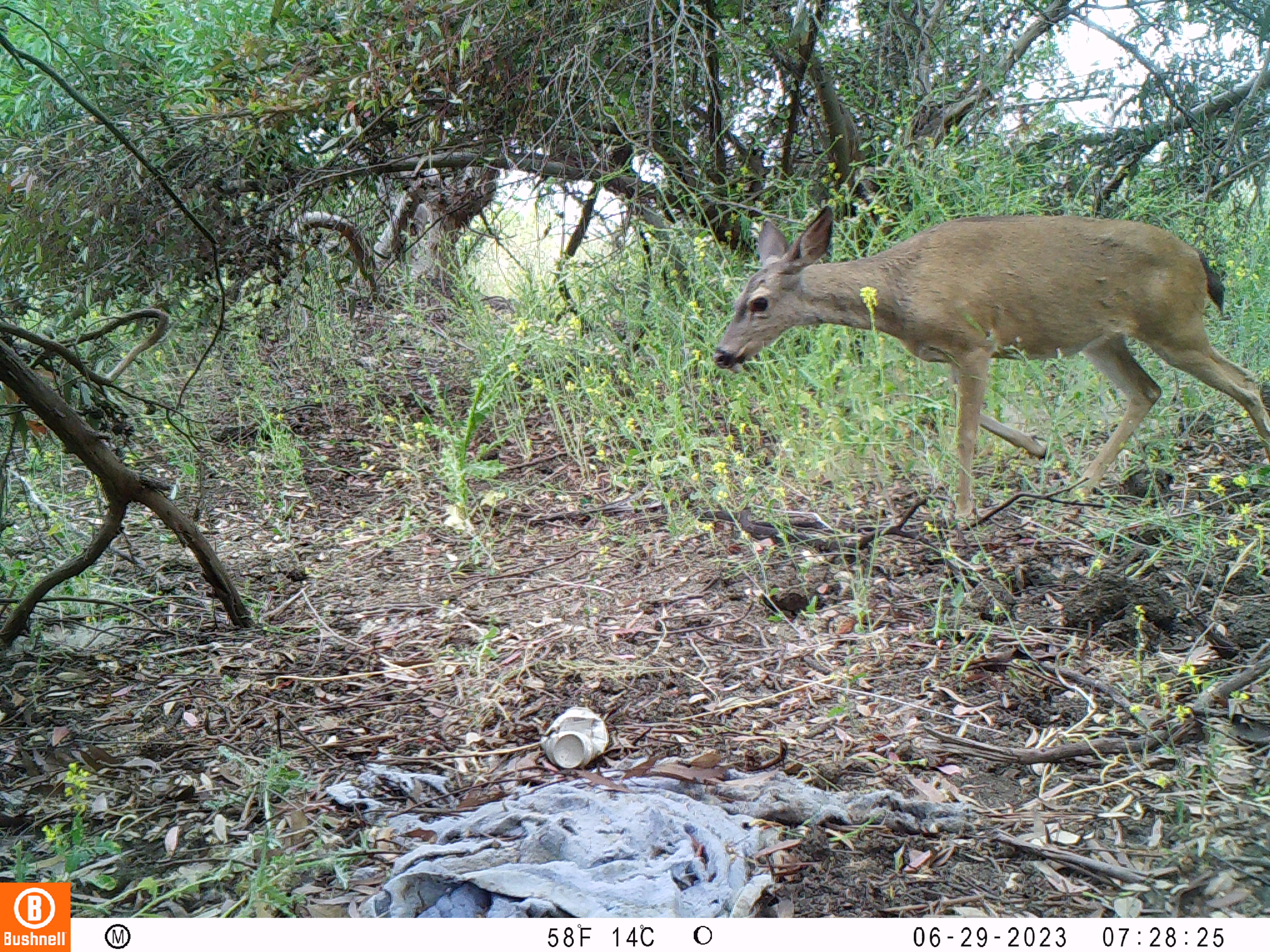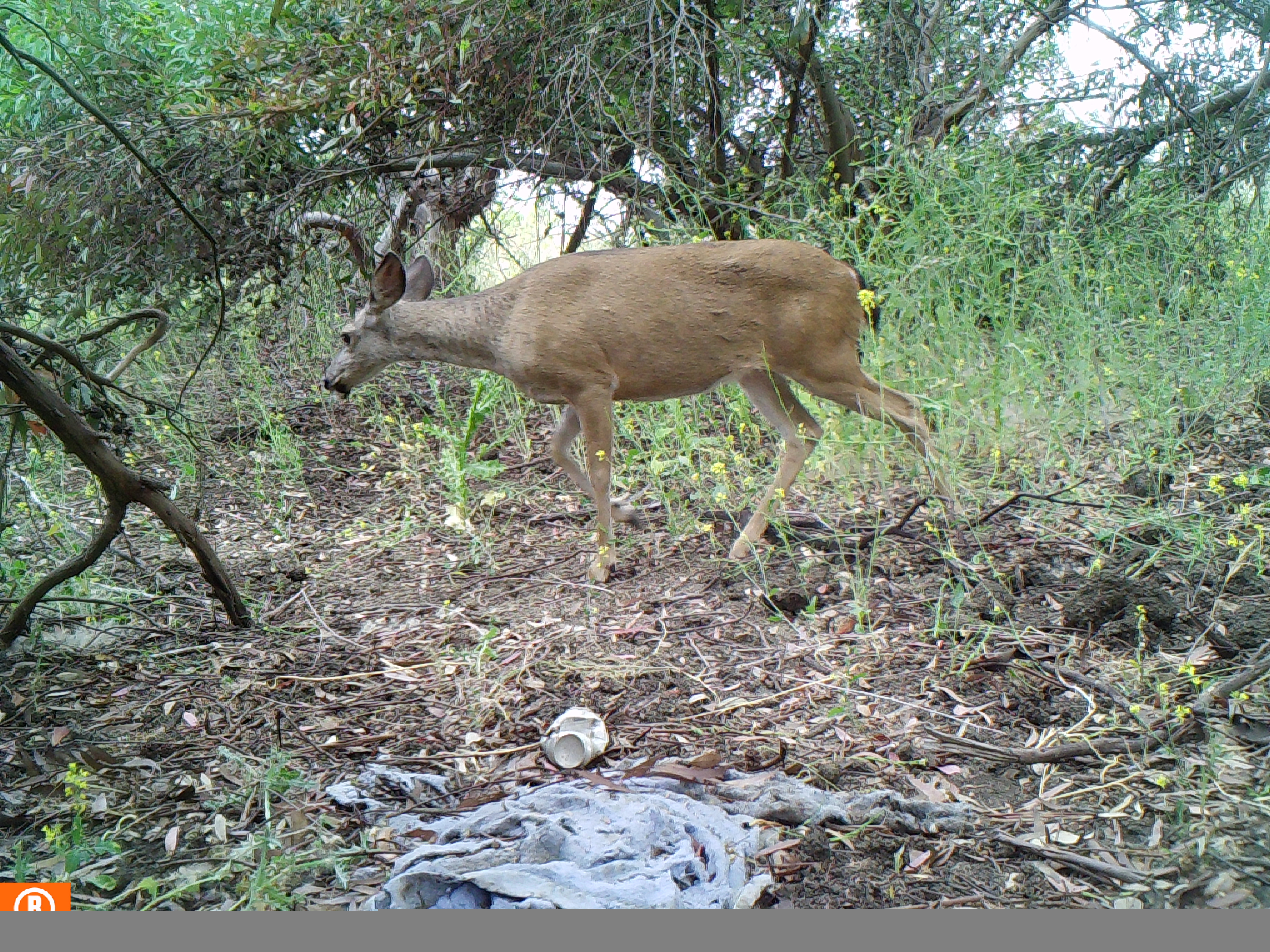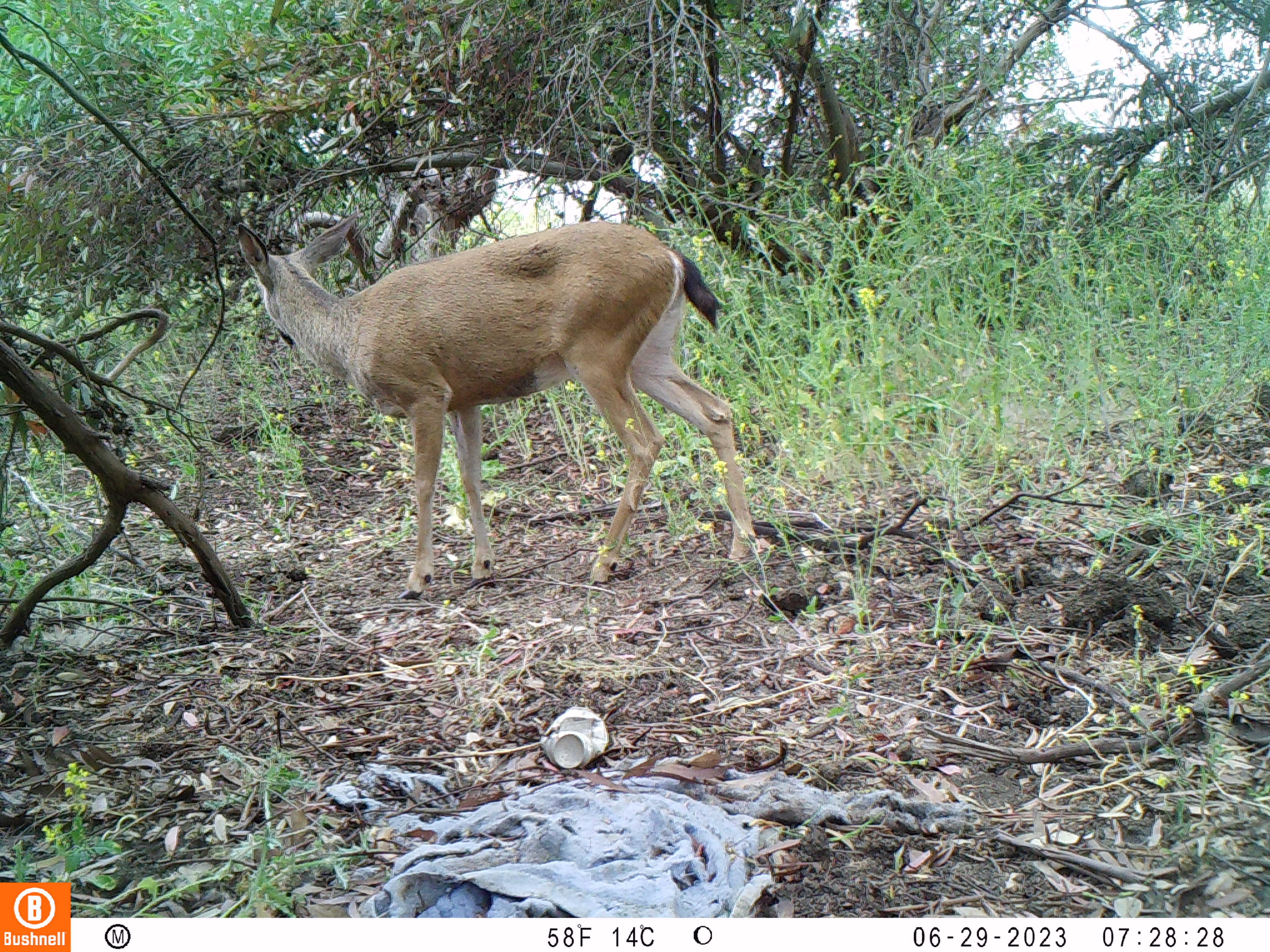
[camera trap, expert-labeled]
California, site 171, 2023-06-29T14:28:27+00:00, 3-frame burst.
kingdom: Animalia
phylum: Chordata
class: Mammalia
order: Artiodactyla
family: Cervidae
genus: Odocoileus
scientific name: Odocoileus hemionus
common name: mule deer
Mule deer (Odocoileus hemionus).